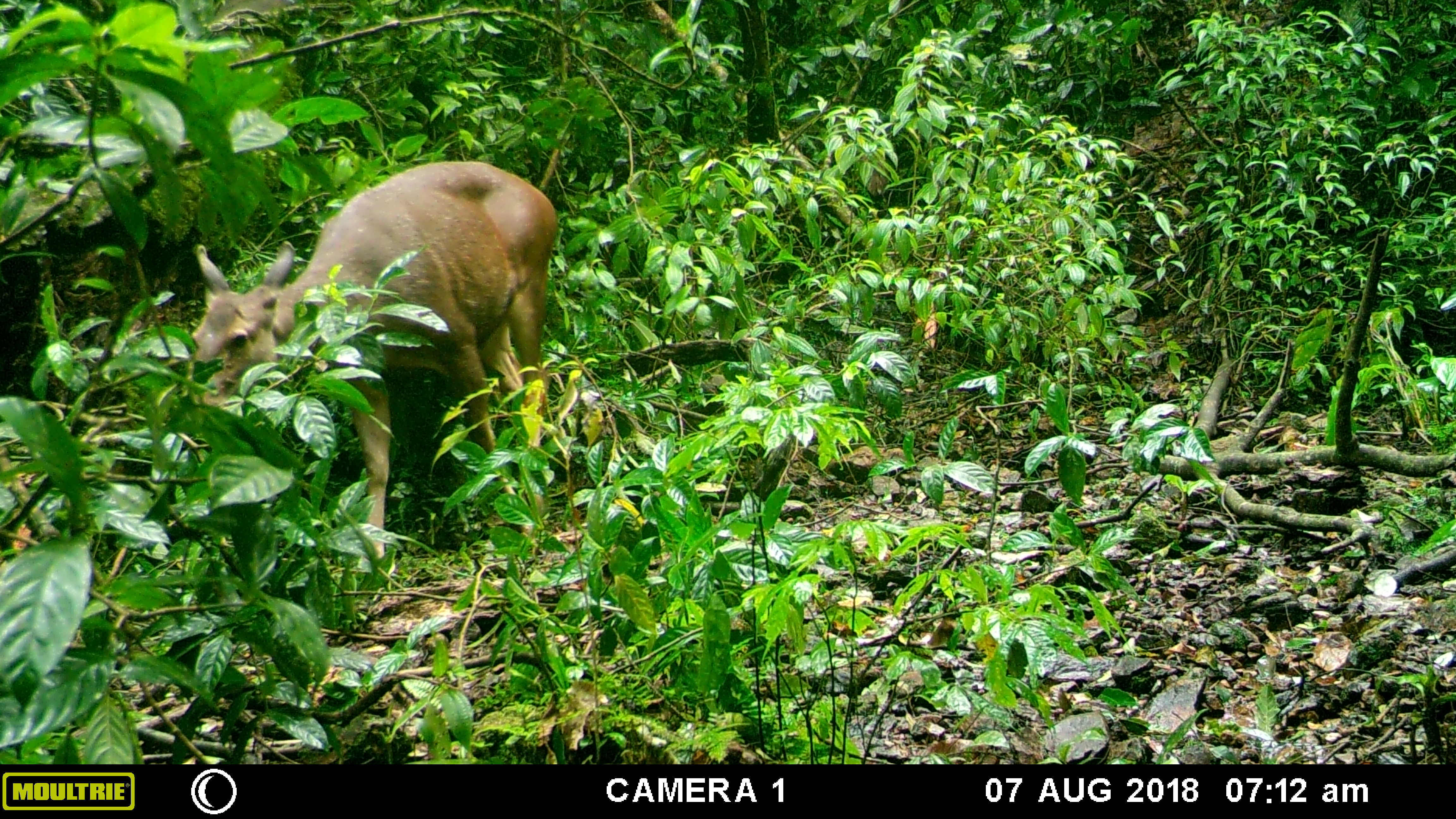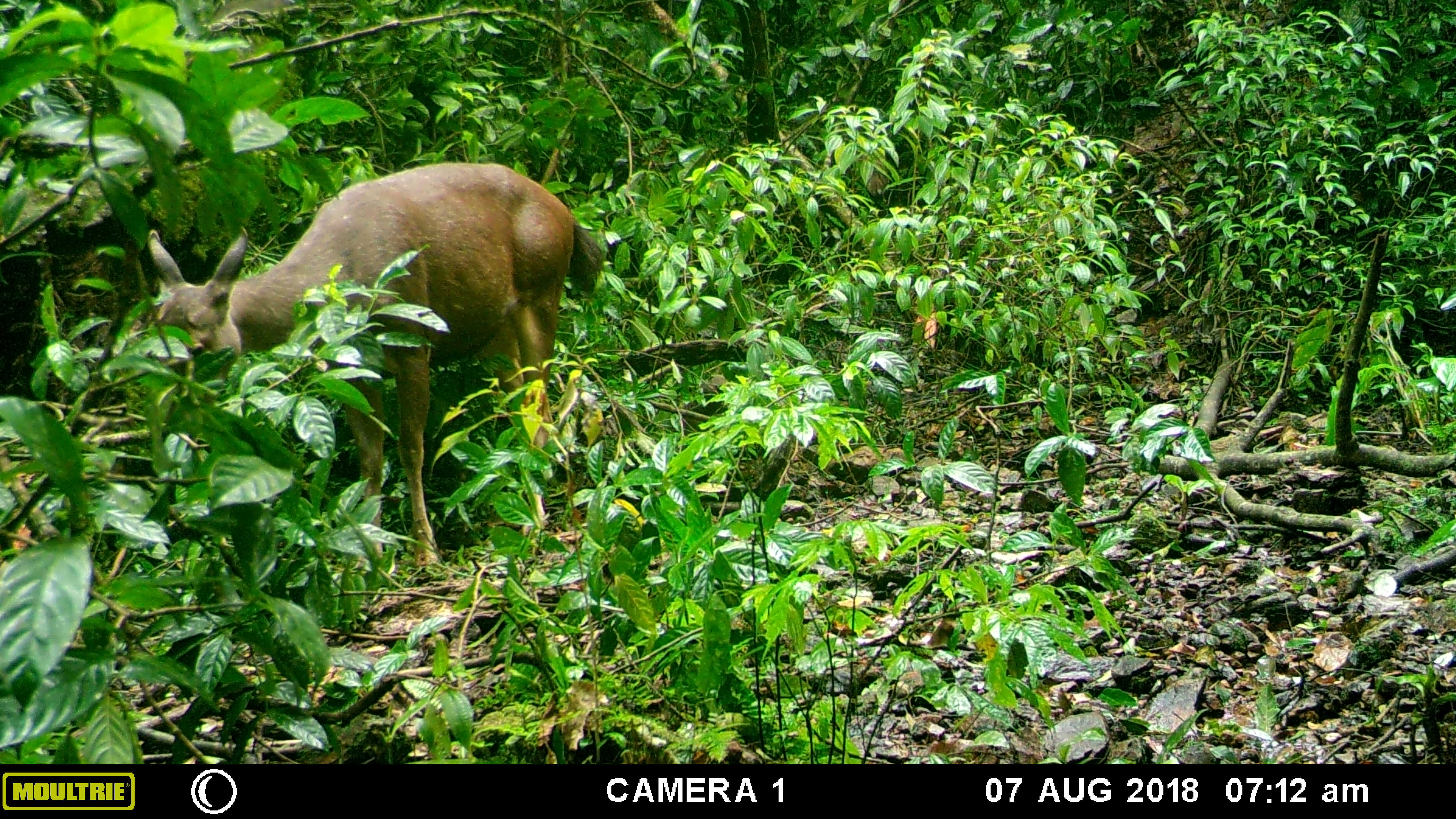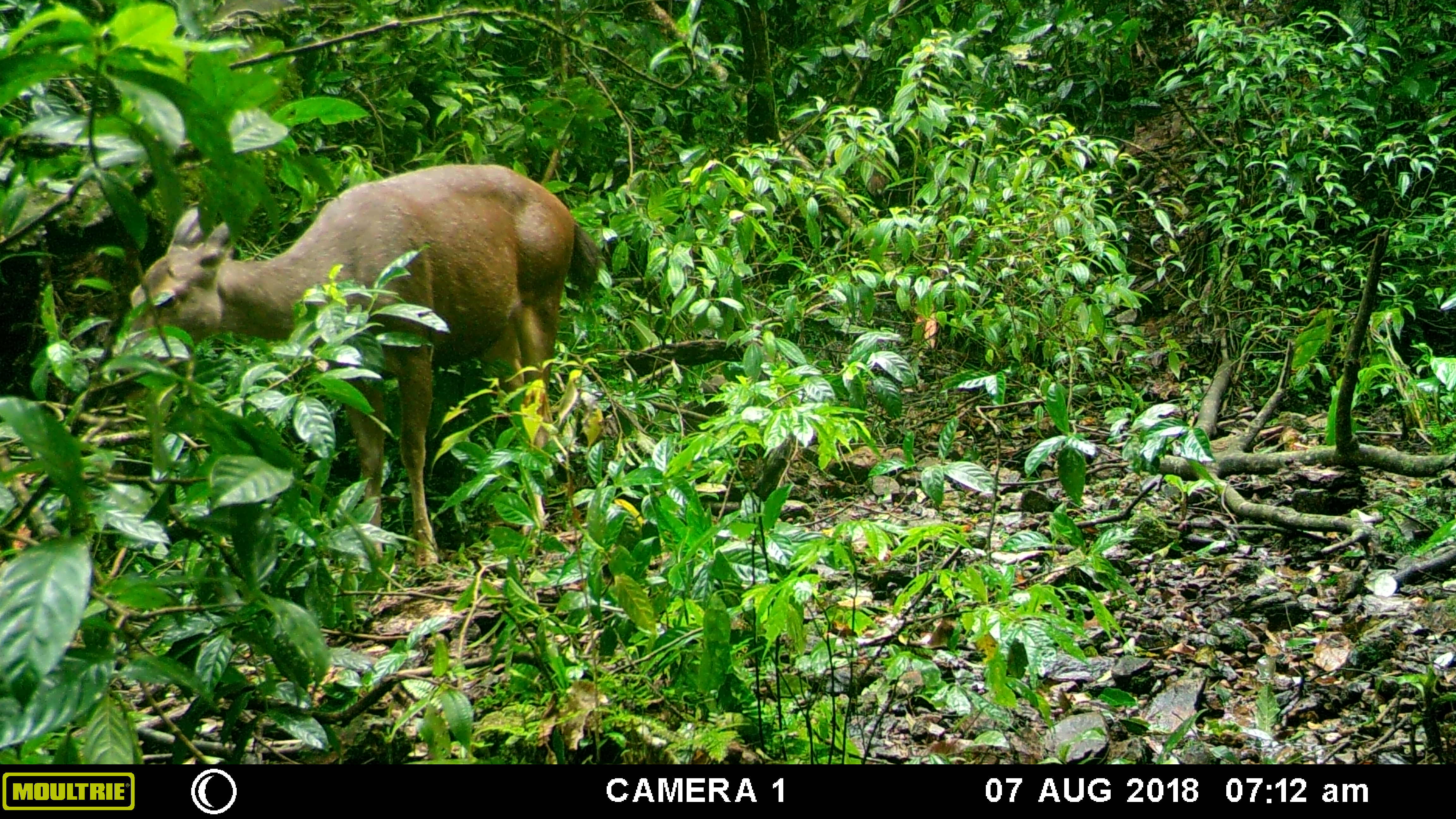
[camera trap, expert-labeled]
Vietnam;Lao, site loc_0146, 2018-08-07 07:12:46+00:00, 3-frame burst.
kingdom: Animalia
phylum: Chordata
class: Mammalia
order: Artiodactyla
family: Cervidae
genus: Rusa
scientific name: Rusa unicolor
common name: sambar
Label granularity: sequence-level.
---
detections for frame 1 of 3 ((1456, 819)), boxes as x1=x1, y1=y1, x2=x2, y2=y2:
sambar: x1=181, y1=160, x2=559, y2=561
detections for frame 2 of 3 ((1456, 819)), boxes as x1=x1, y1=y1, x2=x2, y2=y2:
sambar: x1=136, y1=160, x2=605, y2=572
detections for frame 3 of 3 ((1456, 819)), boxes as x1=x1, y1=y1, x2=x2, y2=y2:
sambar: x1=109, y1=163, x2=603, y2=570